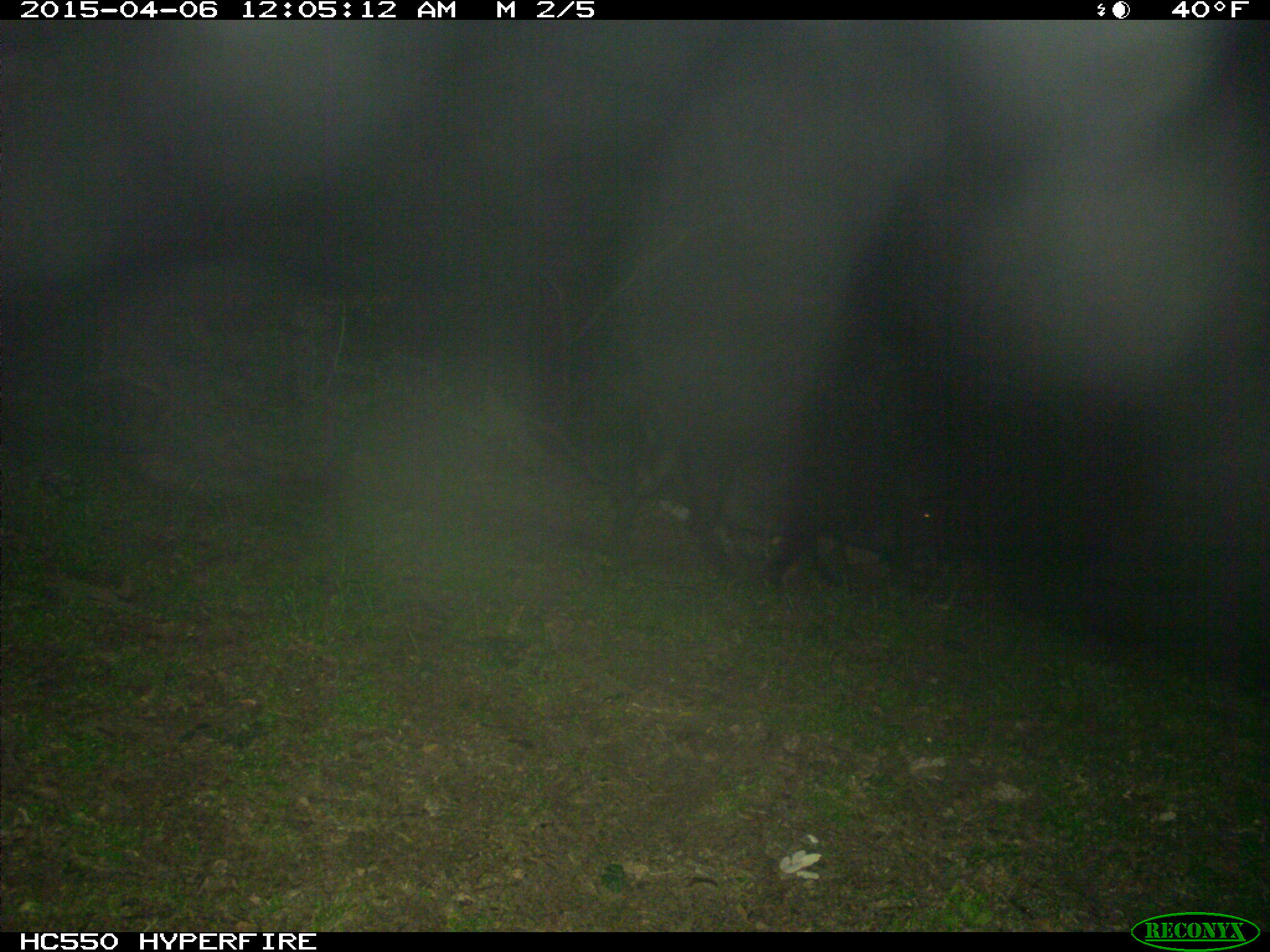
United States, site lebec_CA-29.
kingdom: Animalia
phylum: Chordata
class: Mammalia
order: Artiodactyla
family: Suidae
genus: Sus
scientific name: Sus scrofa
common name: wild boar